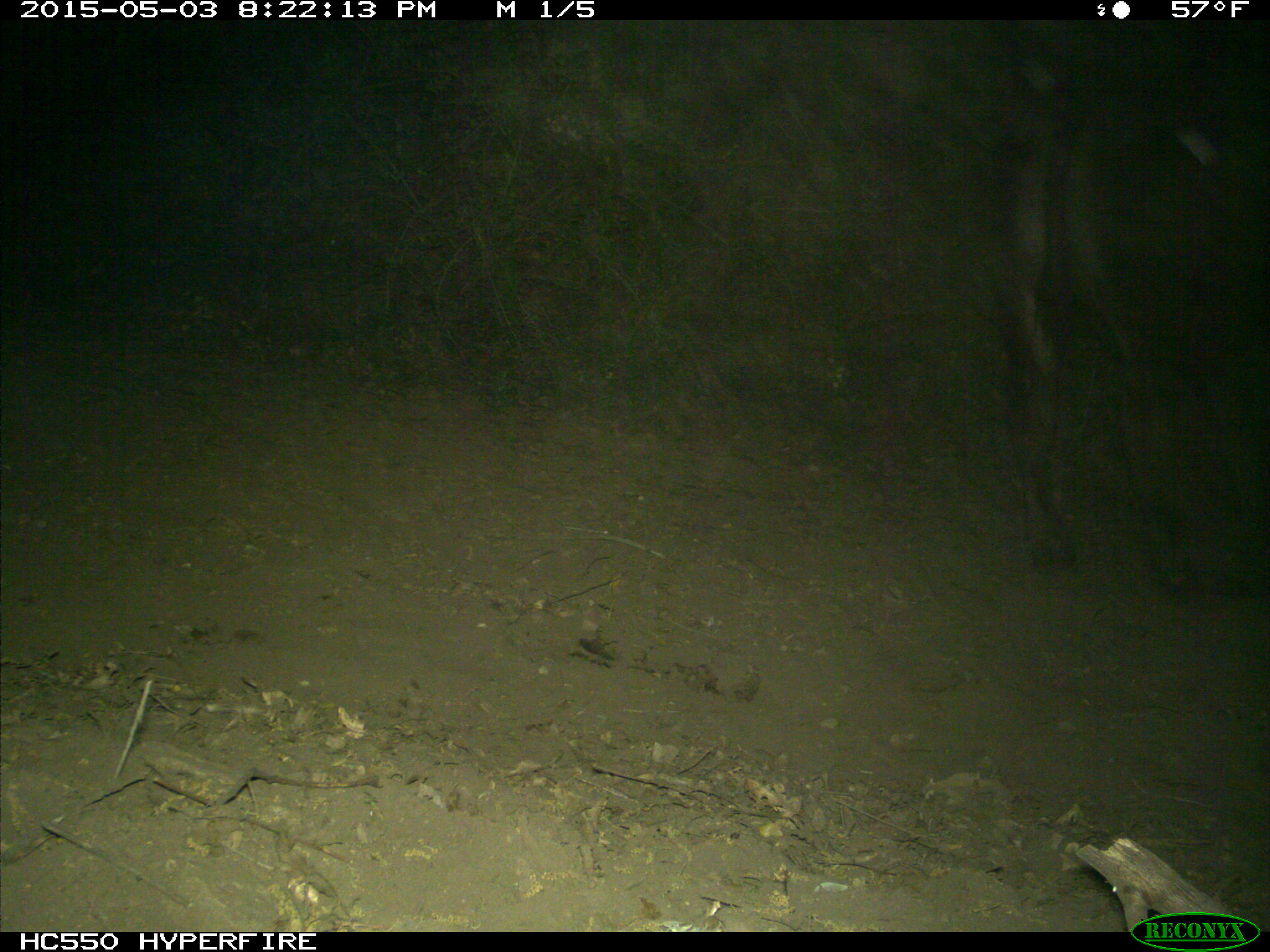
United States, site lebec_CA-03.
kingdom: Animalia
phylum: Chordata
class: Mammalia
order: Artiodactyla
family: Bovidae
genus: Bos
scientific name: Bos taurus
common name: domestic cow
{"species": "Bos taurus (domestic cow)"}